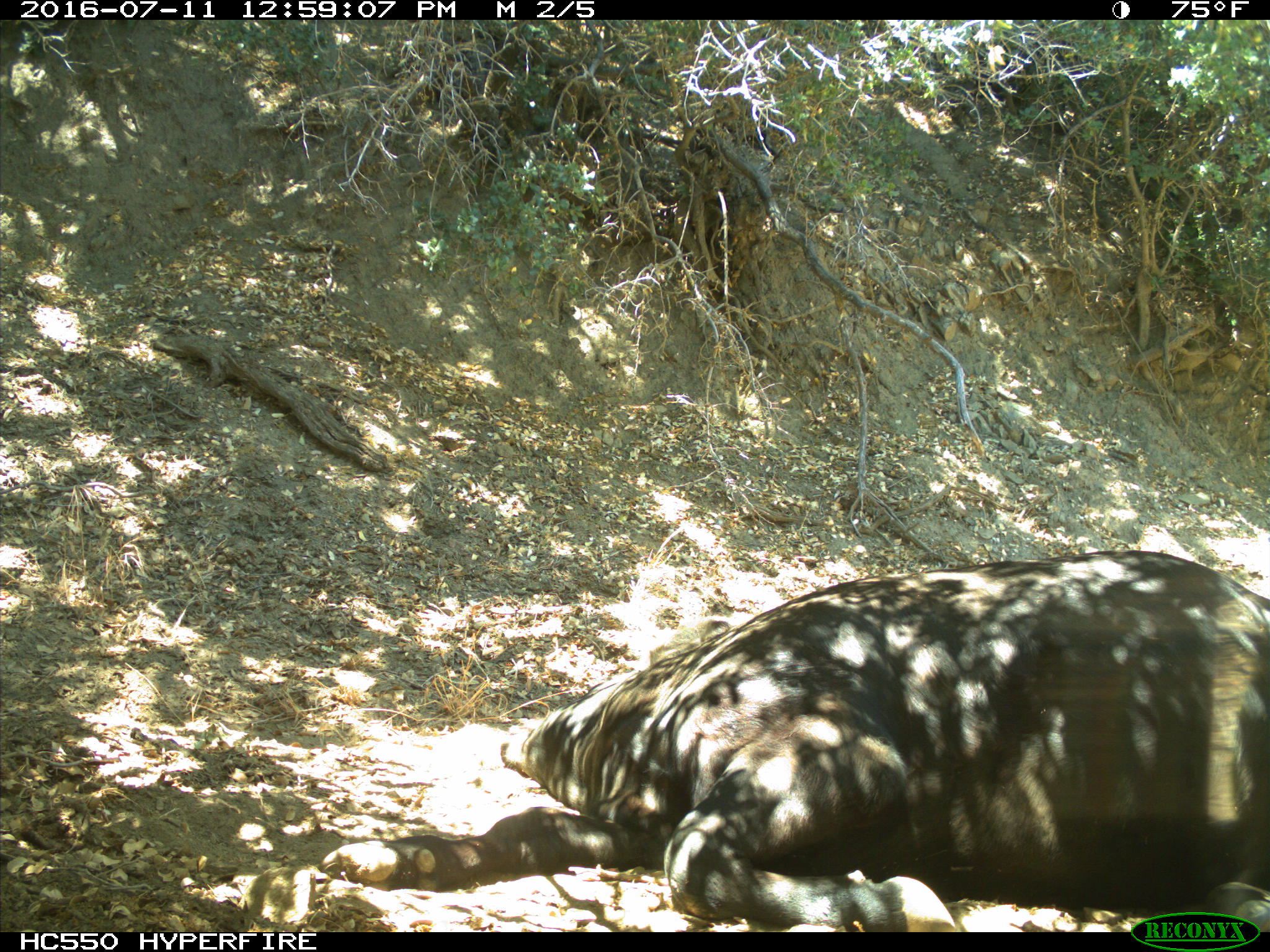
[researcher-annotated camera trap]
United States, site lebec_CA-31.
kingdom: Animalia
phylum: Chordata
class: Mammalia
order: Artiodactyla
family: Bovidae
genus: Bos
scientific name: Bos taurus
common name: domestic cow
Bos taurus (domestic cow).